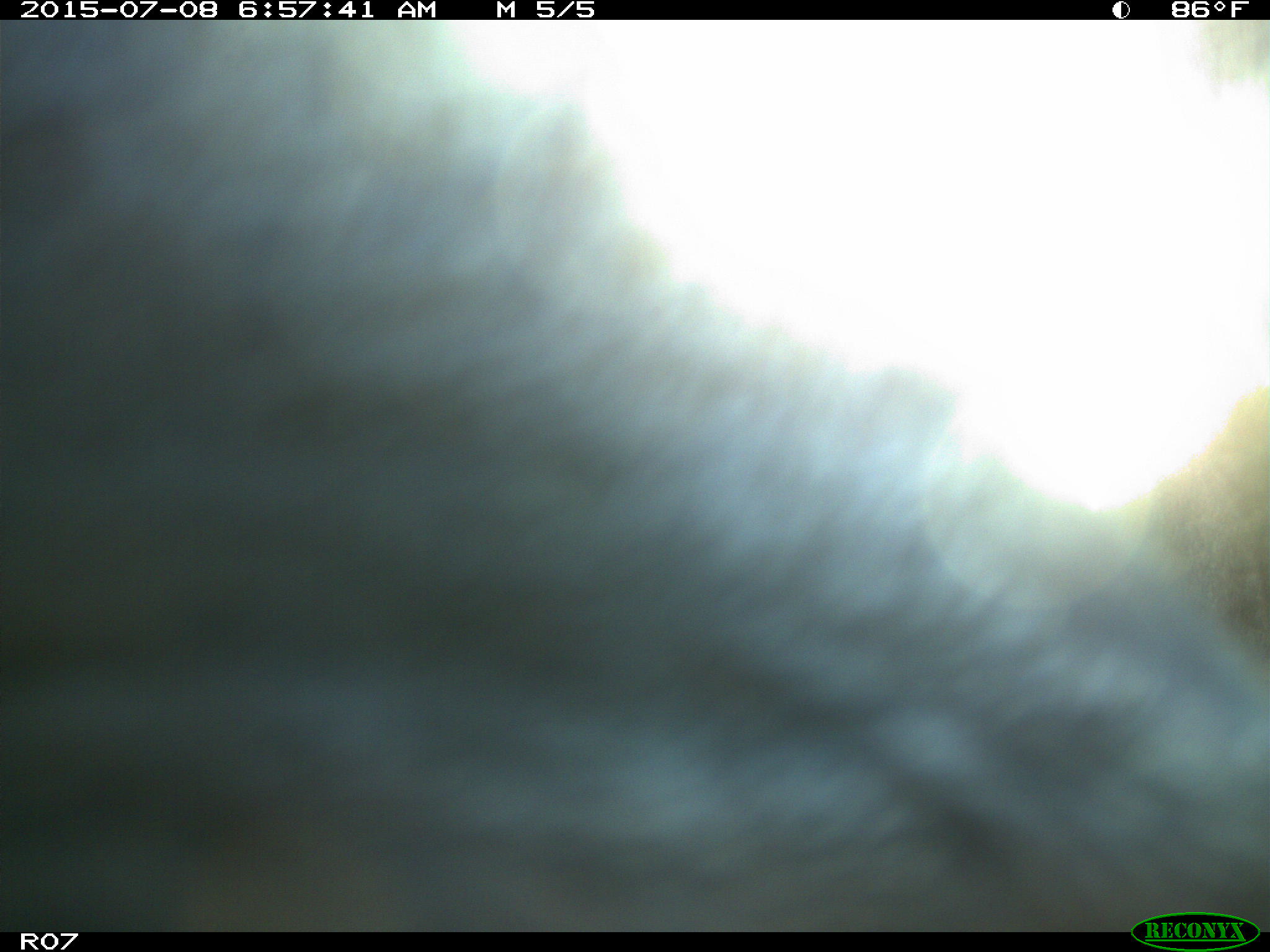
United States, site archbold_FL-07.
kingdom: Animalia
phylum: Chordata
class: Mammalia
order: Artiodactyla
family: Bovidae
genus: Bos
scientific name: Bos taurus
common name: domestic cow